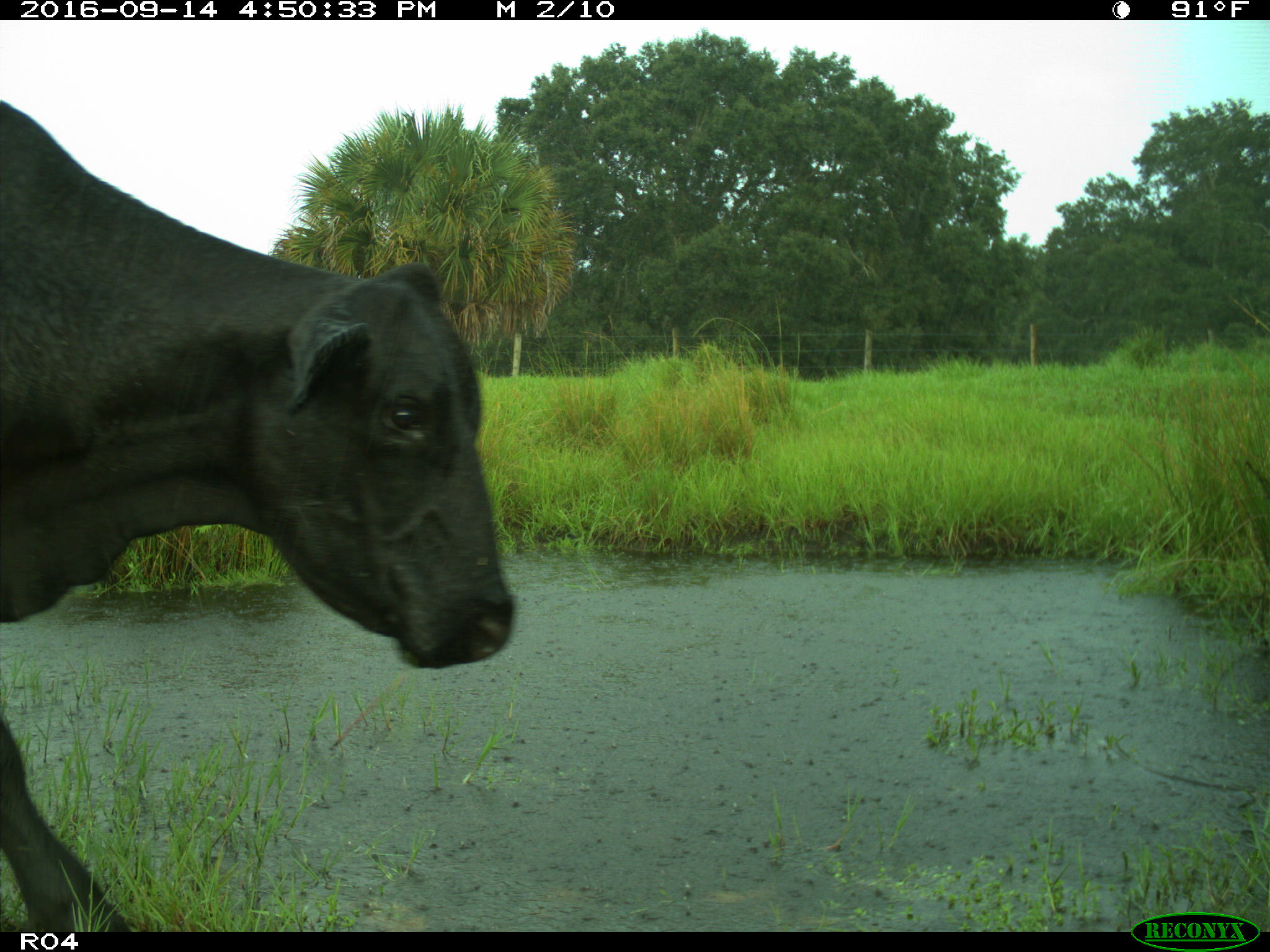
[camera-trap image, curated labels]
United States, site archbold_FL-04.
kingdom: Animalia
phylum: Chordata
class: Mammalia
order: Artiodactyla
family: Bovidae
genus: Bos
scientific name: Bos taurus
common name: domestic cow